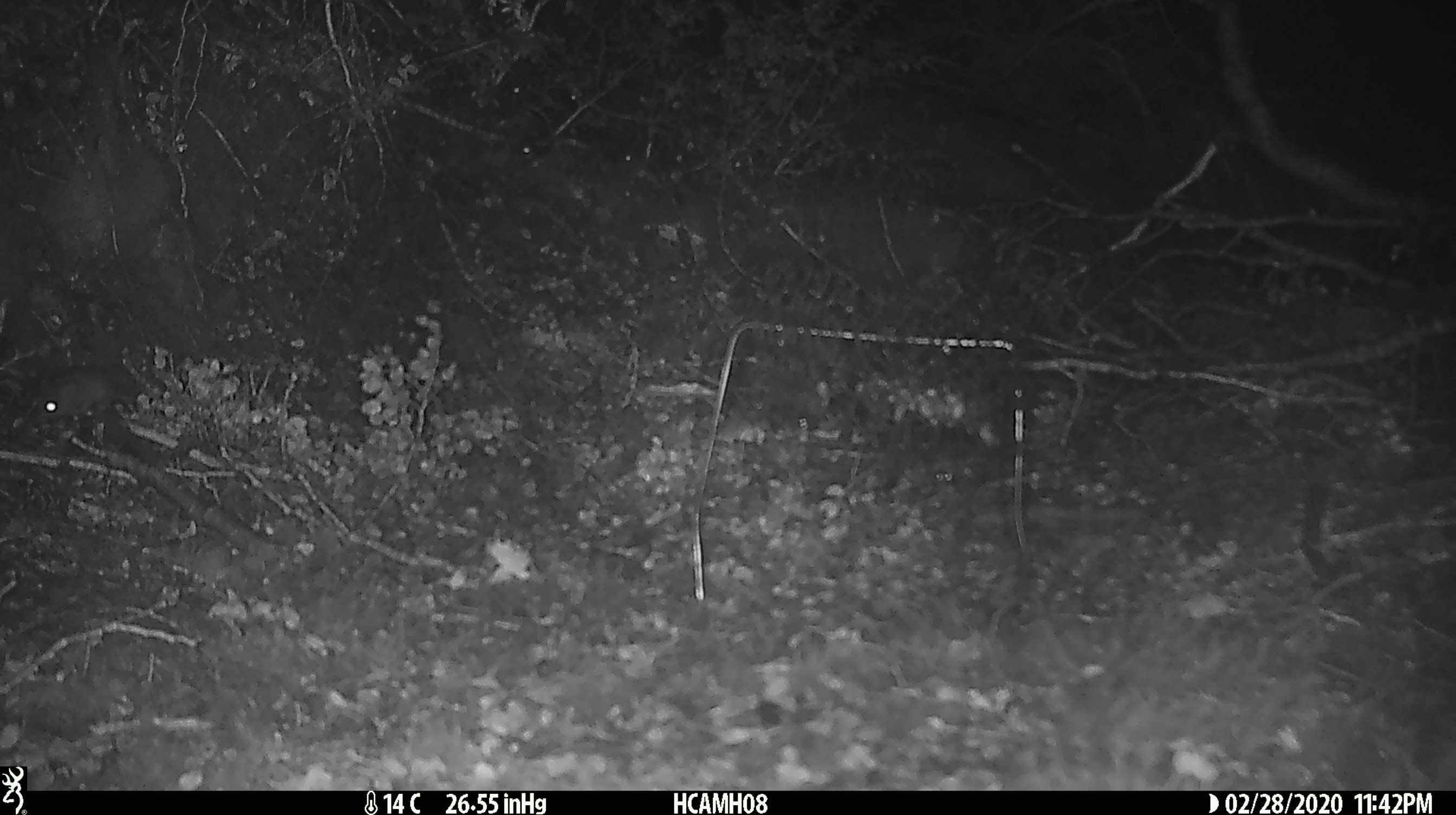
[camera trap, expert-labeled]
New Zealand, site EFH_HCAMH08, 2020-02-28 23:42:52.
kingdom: Animalia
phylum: Chordata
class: Mammalia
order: Rodentia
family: Muridae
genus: Mus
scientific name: Mus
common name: mouse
Mouse (Mus).